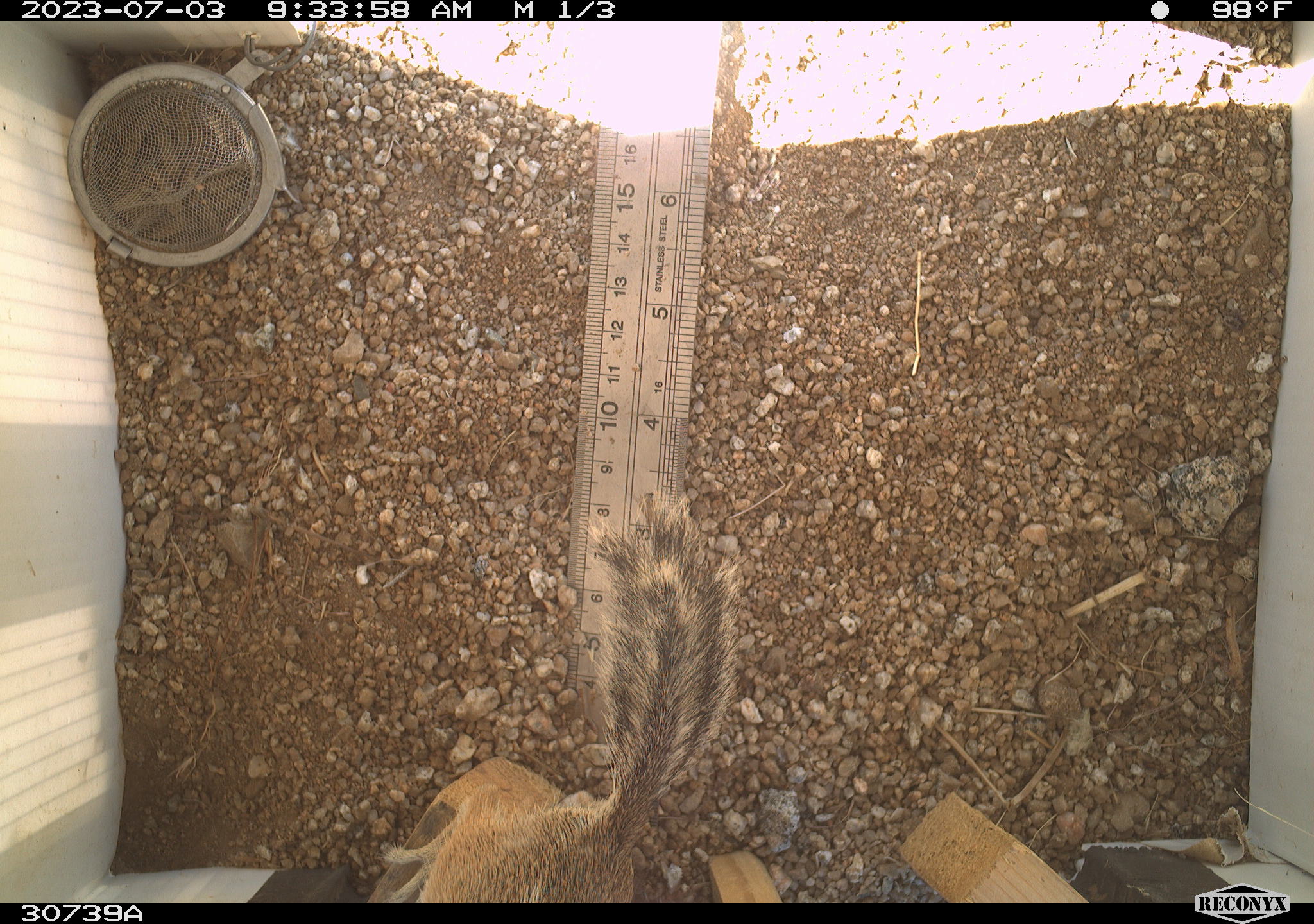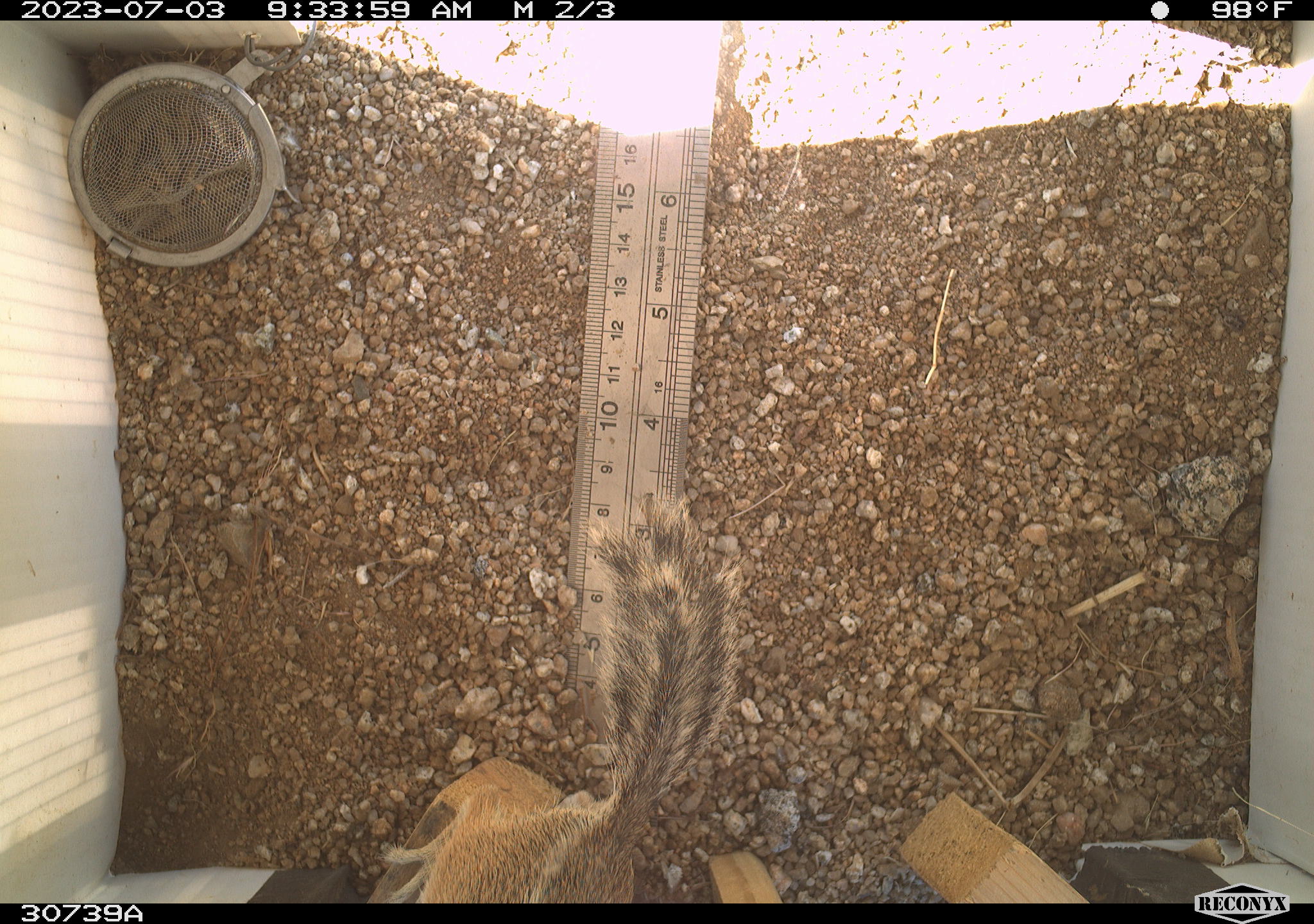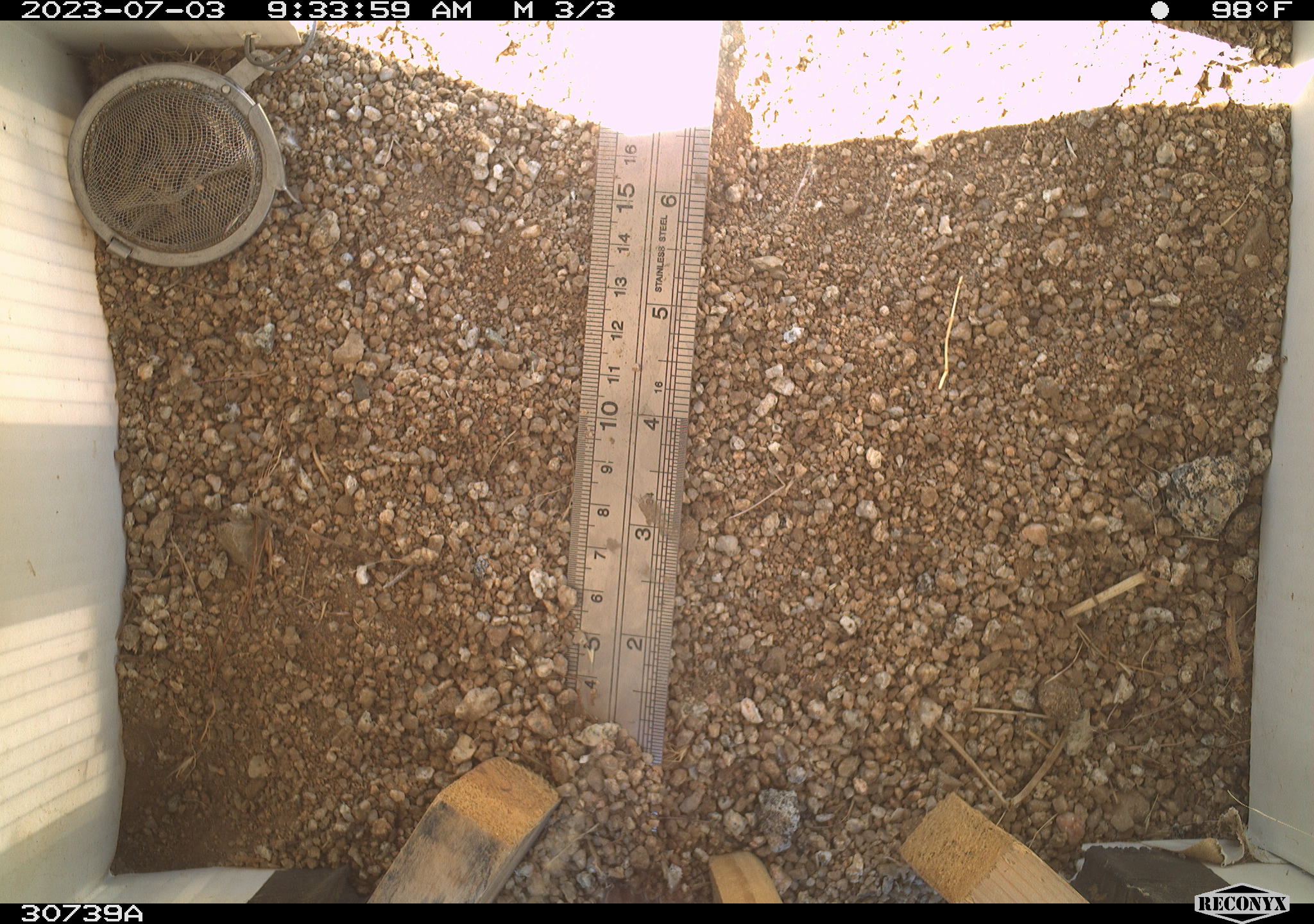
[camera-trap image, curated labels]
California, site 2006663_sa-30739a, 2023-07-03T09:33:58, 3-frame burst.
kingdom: Animalia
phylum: Chordata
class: Mammalia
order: Rodentia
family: Sciuridae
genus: Ammospermophilus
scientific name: Ammospermophilus leucurus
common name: white-tailed antelope squirrel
White-tailed antelope squirrel (Ammospermophilus leucurus).